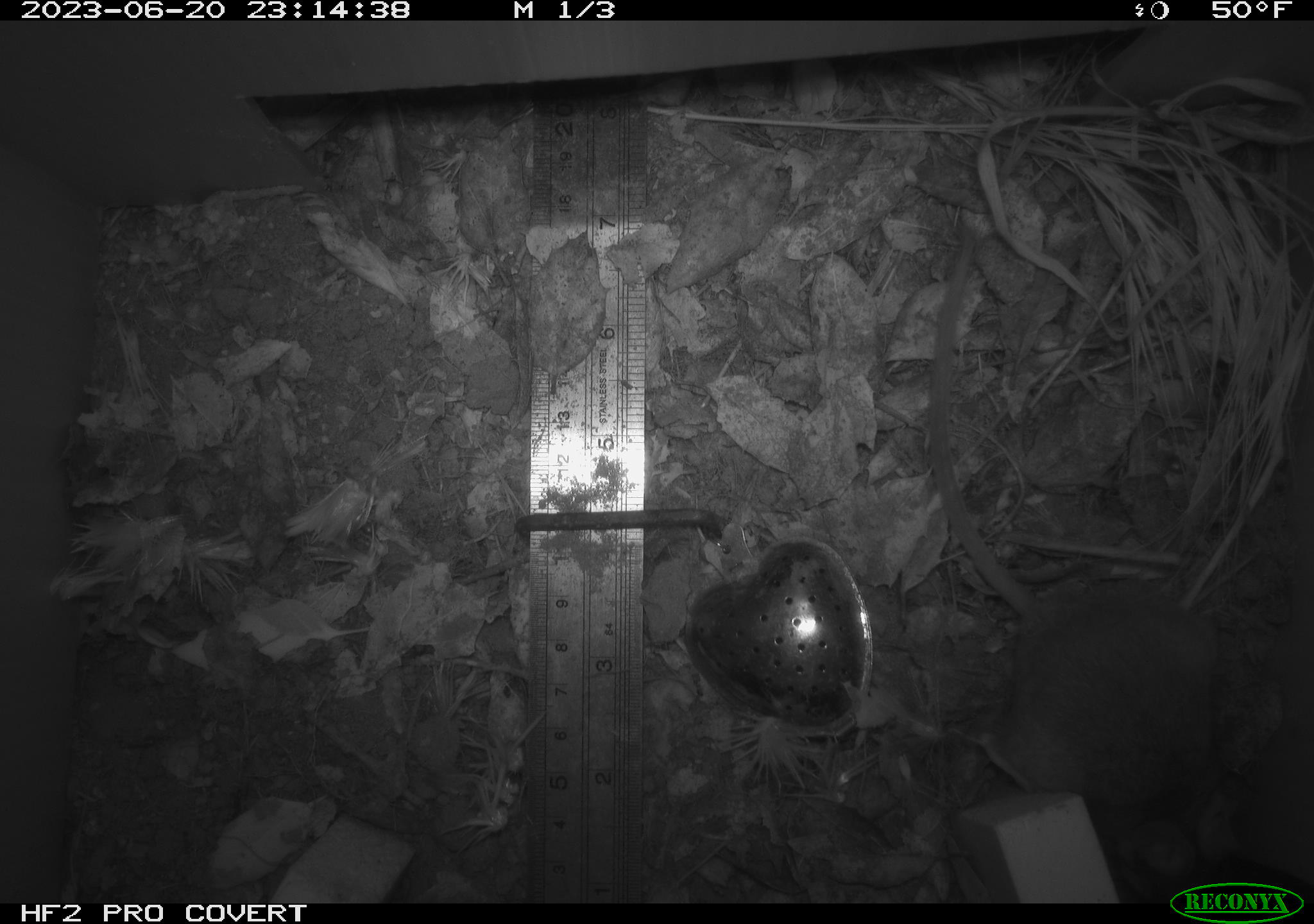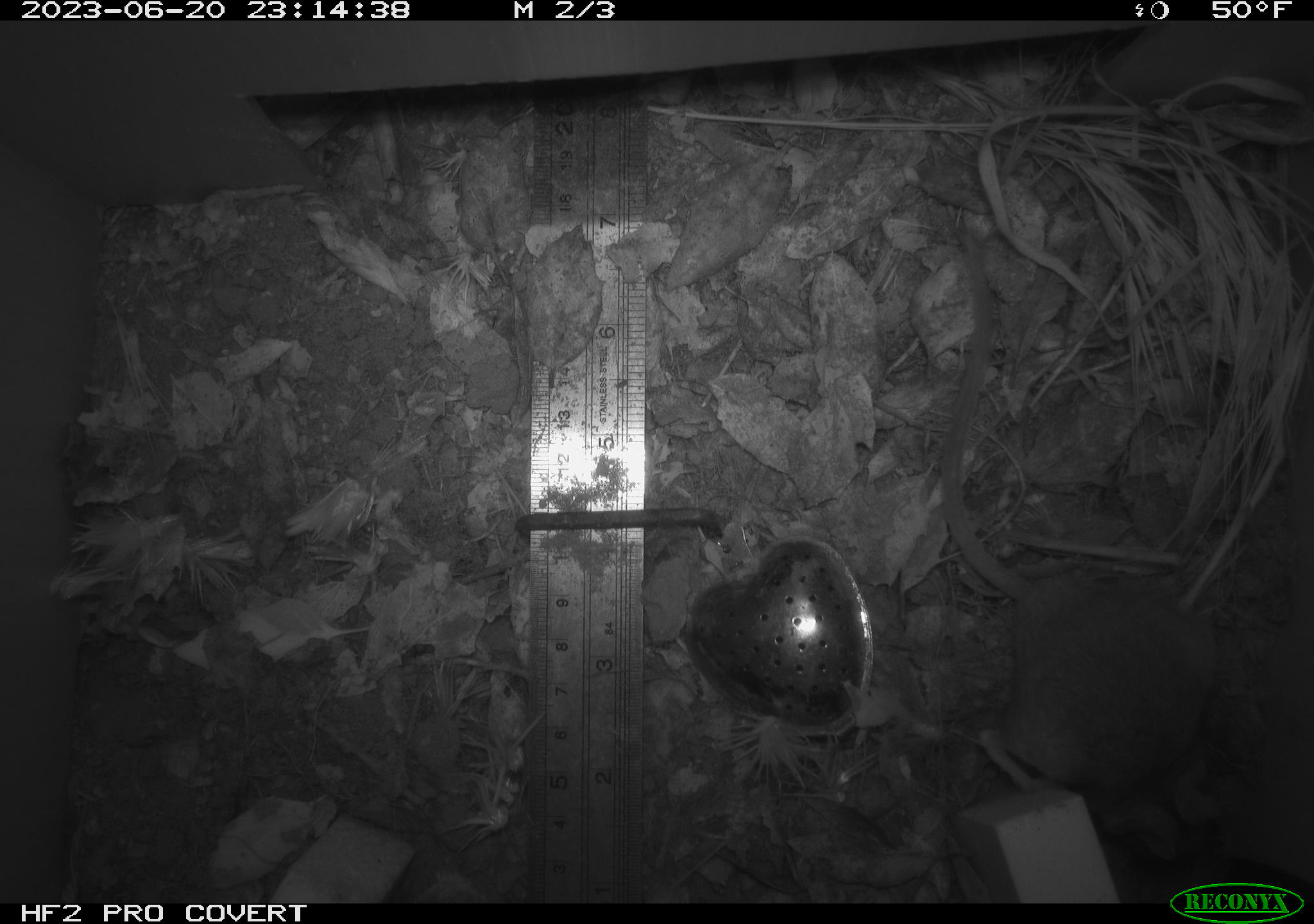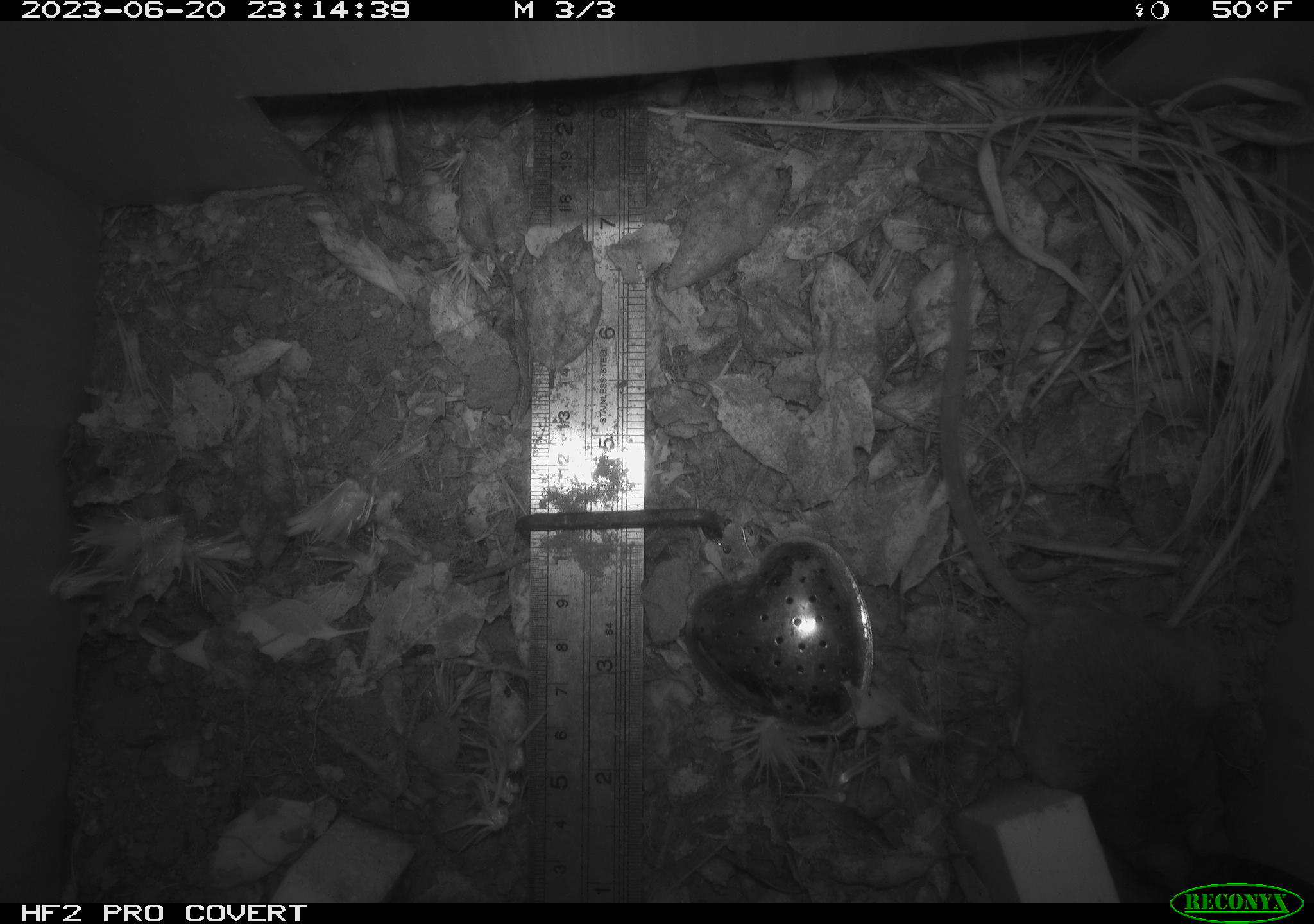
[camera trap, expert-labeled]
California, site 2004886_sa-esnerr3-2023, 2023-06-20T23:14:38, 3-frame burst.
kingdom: Animalia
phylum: Chordata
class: Mammalia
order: Rodentia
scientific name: Rodentia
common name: mouse species